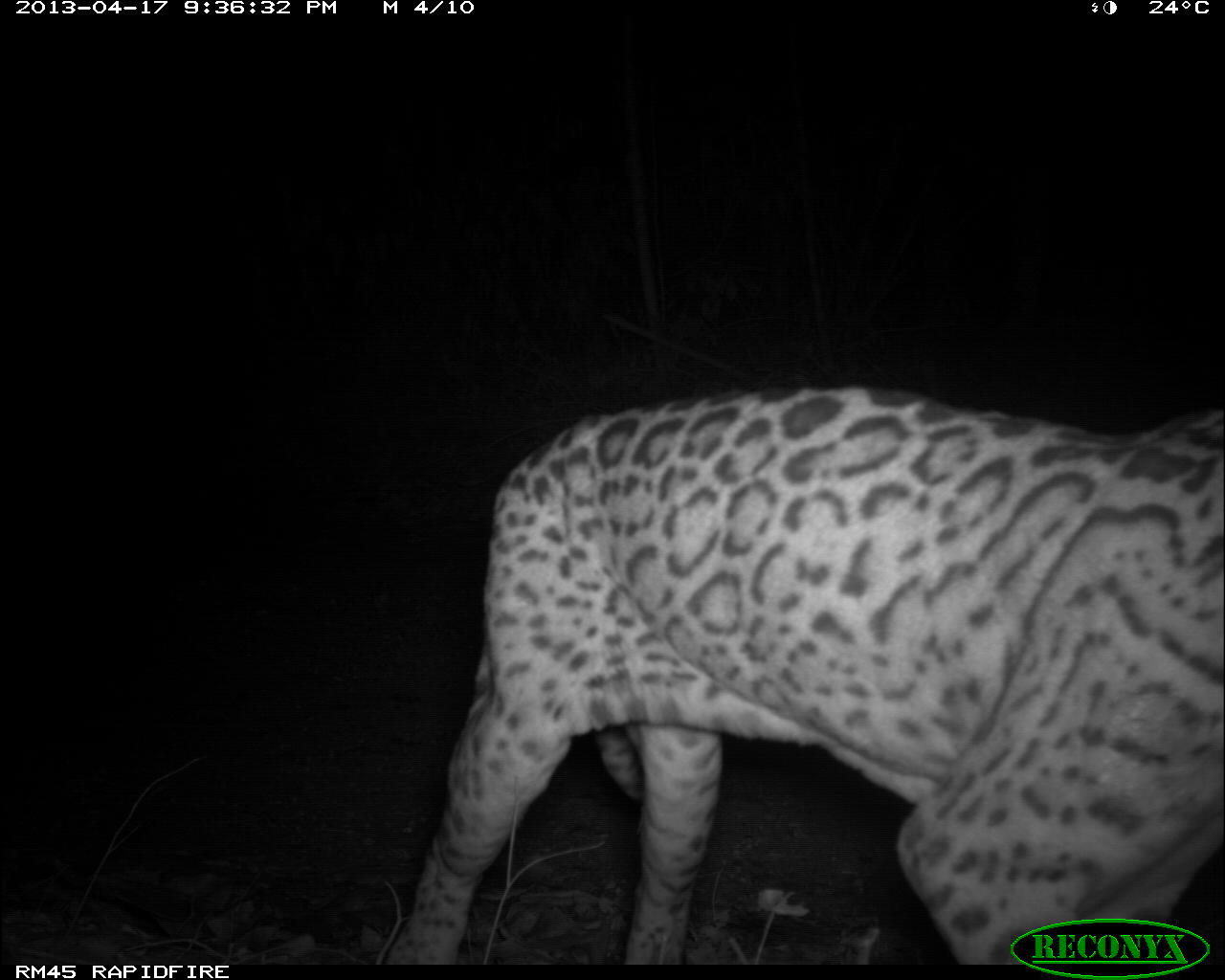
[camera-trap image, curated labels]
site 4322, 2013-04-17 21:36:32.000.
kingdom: Animalia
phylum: Chordata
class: Mammalia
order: Carnivora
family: Felidae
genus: Leopardus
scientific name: Leopardus pardalis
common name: ocelot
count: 1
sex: male